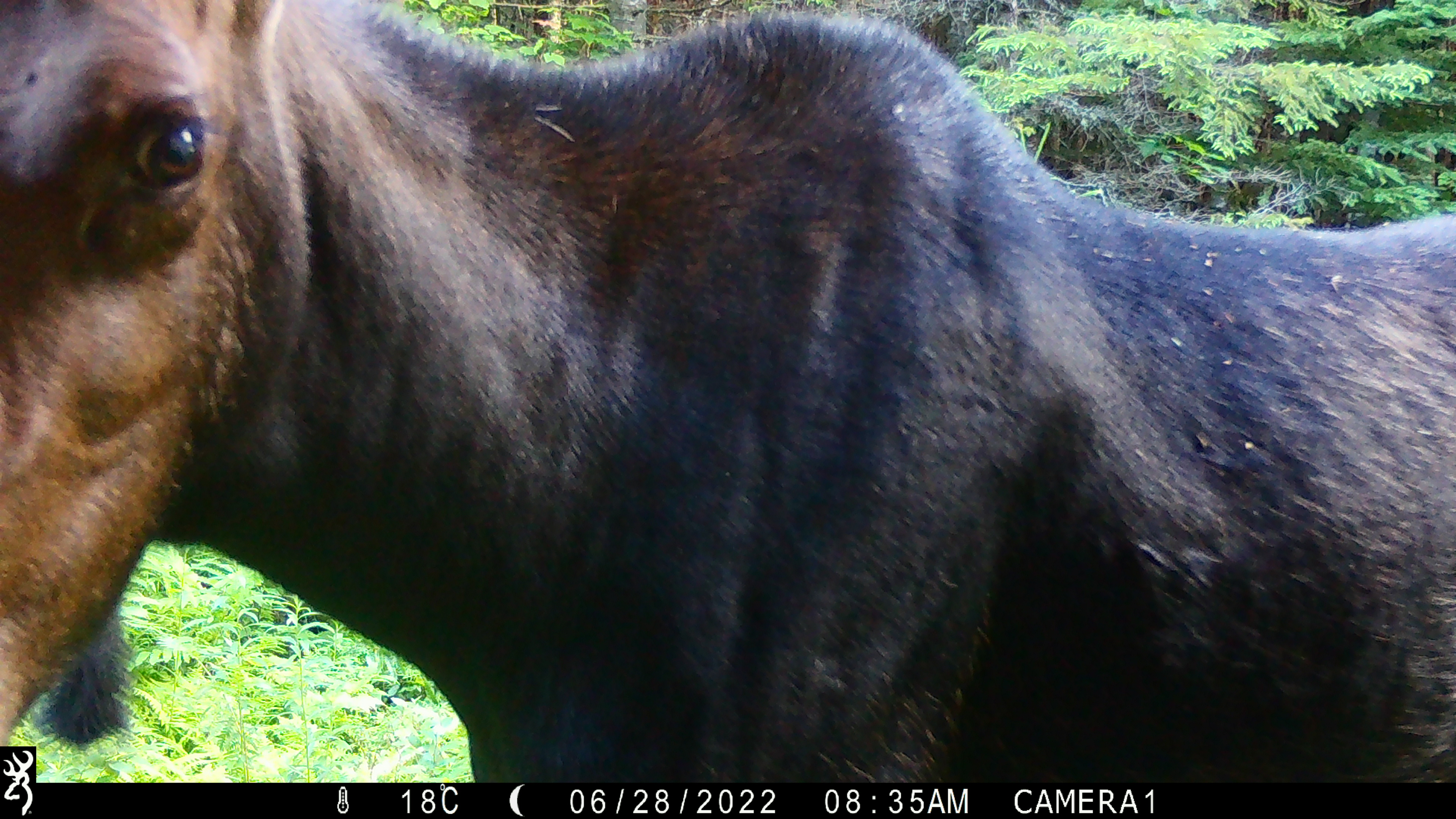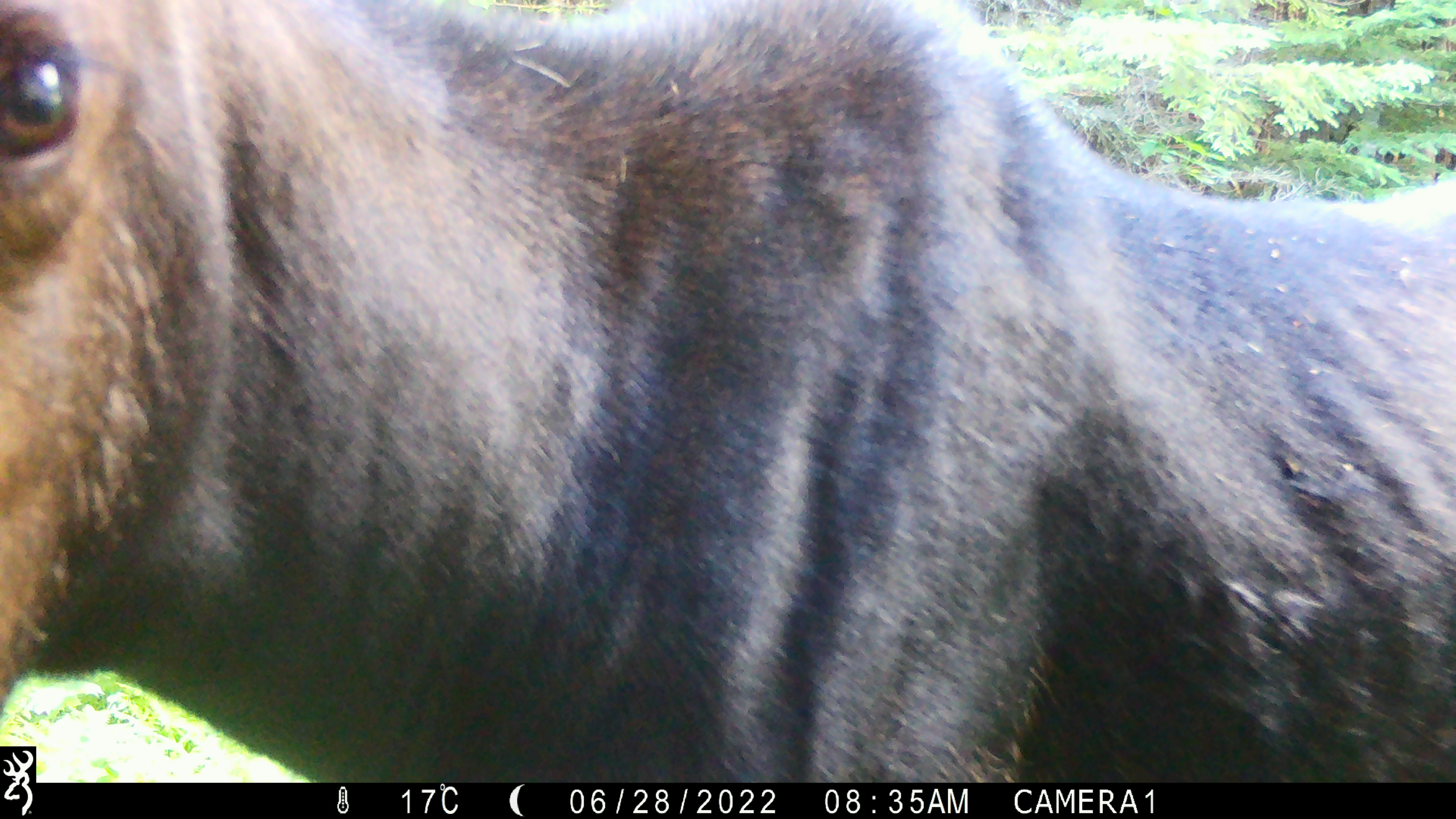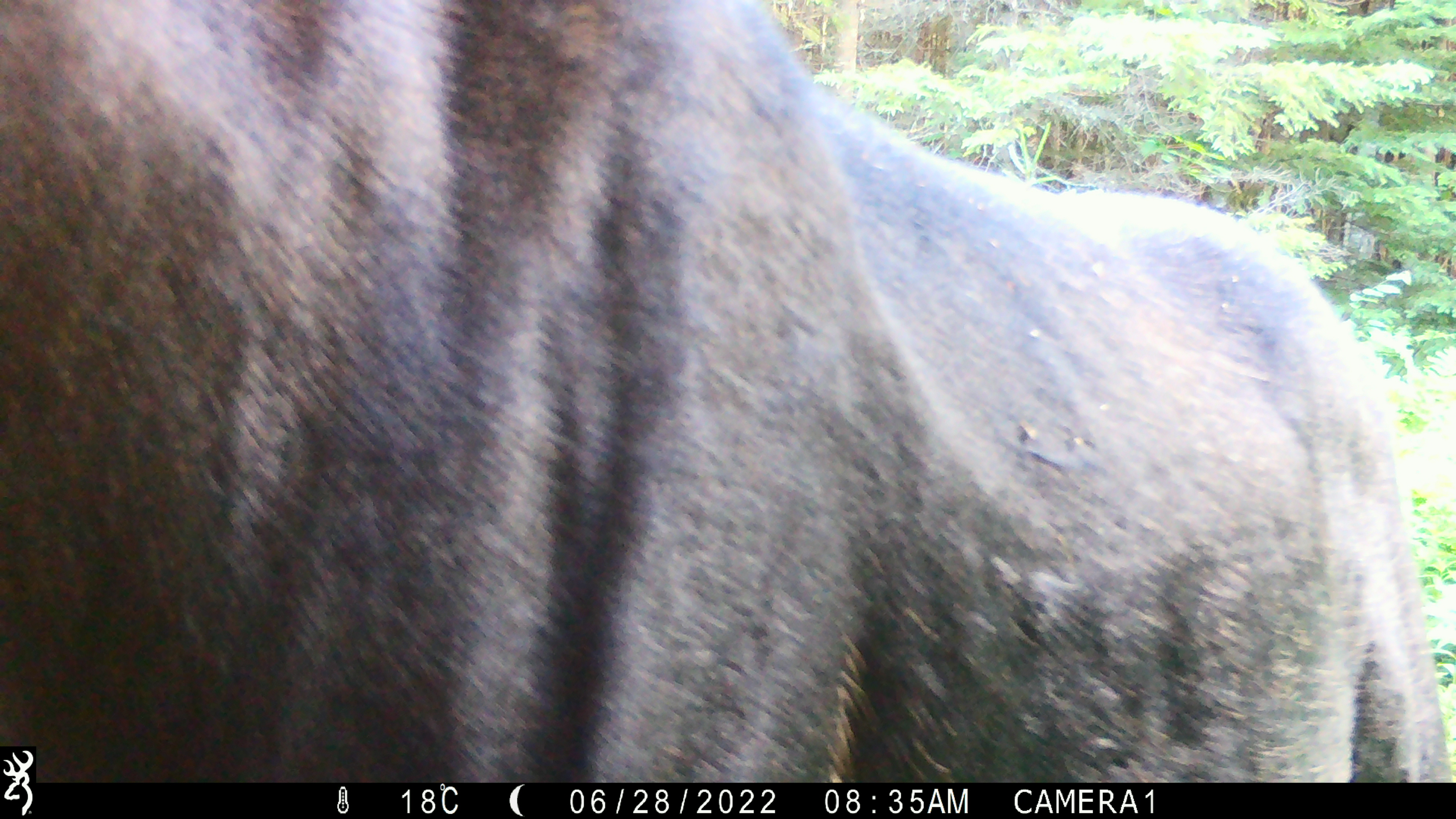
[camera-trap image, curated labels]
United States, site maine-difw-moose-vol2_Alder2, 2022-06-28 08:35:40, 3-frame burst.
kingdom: Animalia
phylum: Chordata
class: Mammalia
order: Artiodactyla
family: Cervidae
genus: Alces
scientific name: Alces alces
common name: moose